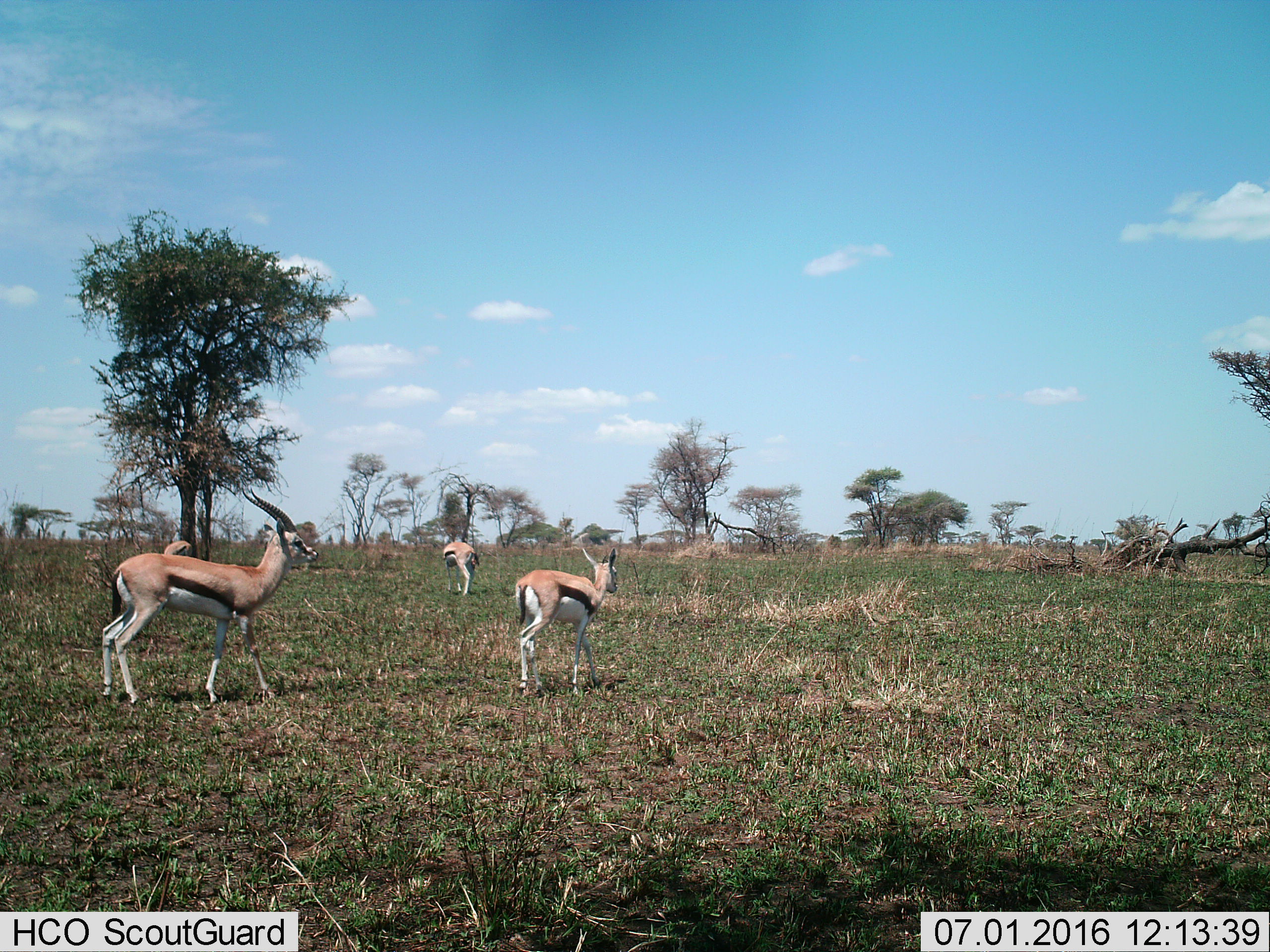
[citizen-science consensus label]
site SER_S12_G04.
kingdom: Animalia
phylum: Chordata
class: Mammalia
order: Artiodactyla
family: Bovidae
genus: Eudorcas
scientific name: Eudorcas thomsonii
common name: thomson's gazelle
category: gazellethomsons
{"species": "gazellethomsons (thomson's gazelle) (Eudorcas thomsonii)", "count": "4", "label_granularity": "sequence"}